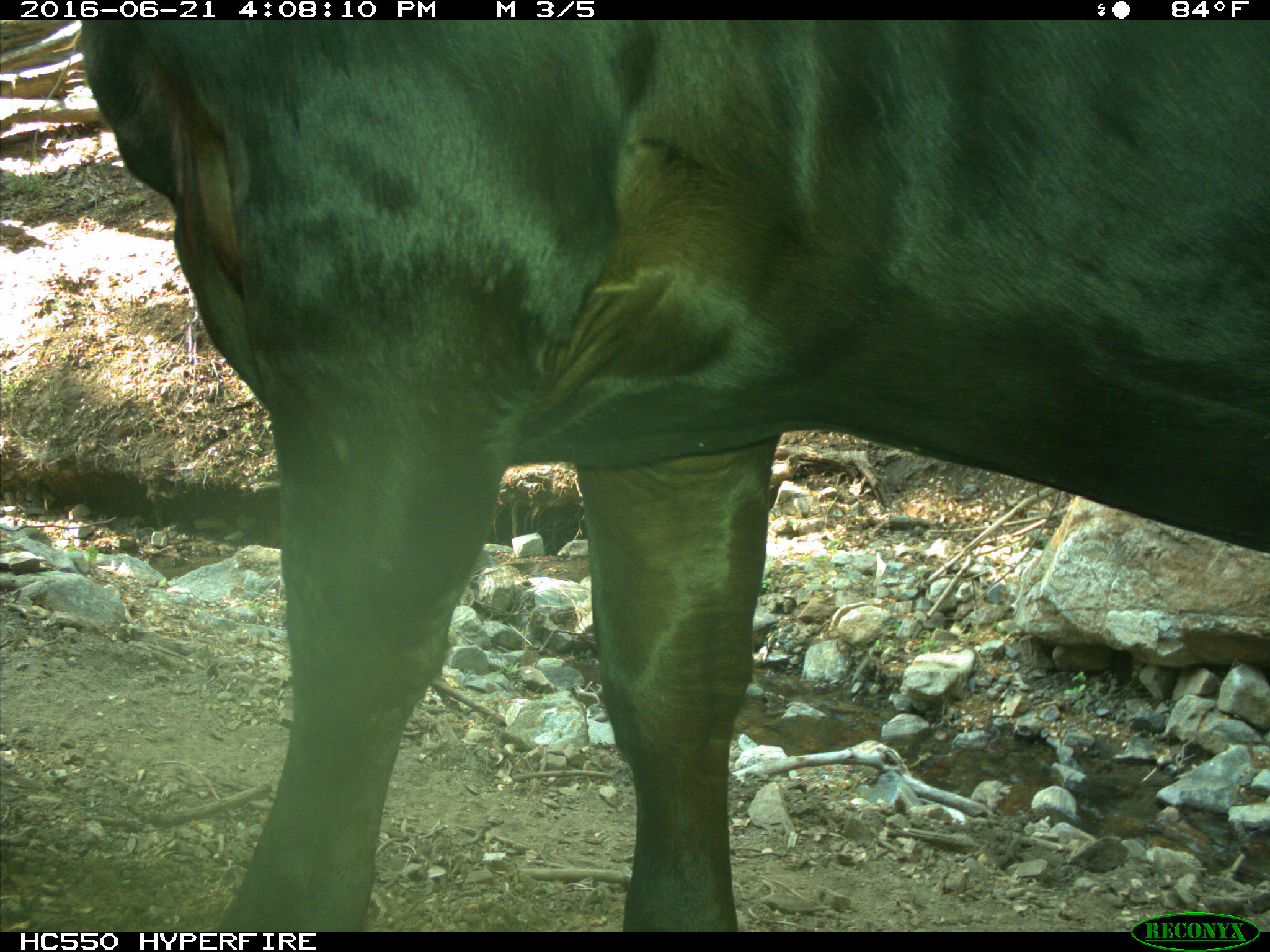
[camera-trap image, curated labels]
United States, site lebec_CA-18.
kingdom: Animalia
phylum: Chordata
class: Mammalia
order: Artiodactyla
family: Bovidae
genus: Bos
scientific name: Bos taurus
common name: domestic cow